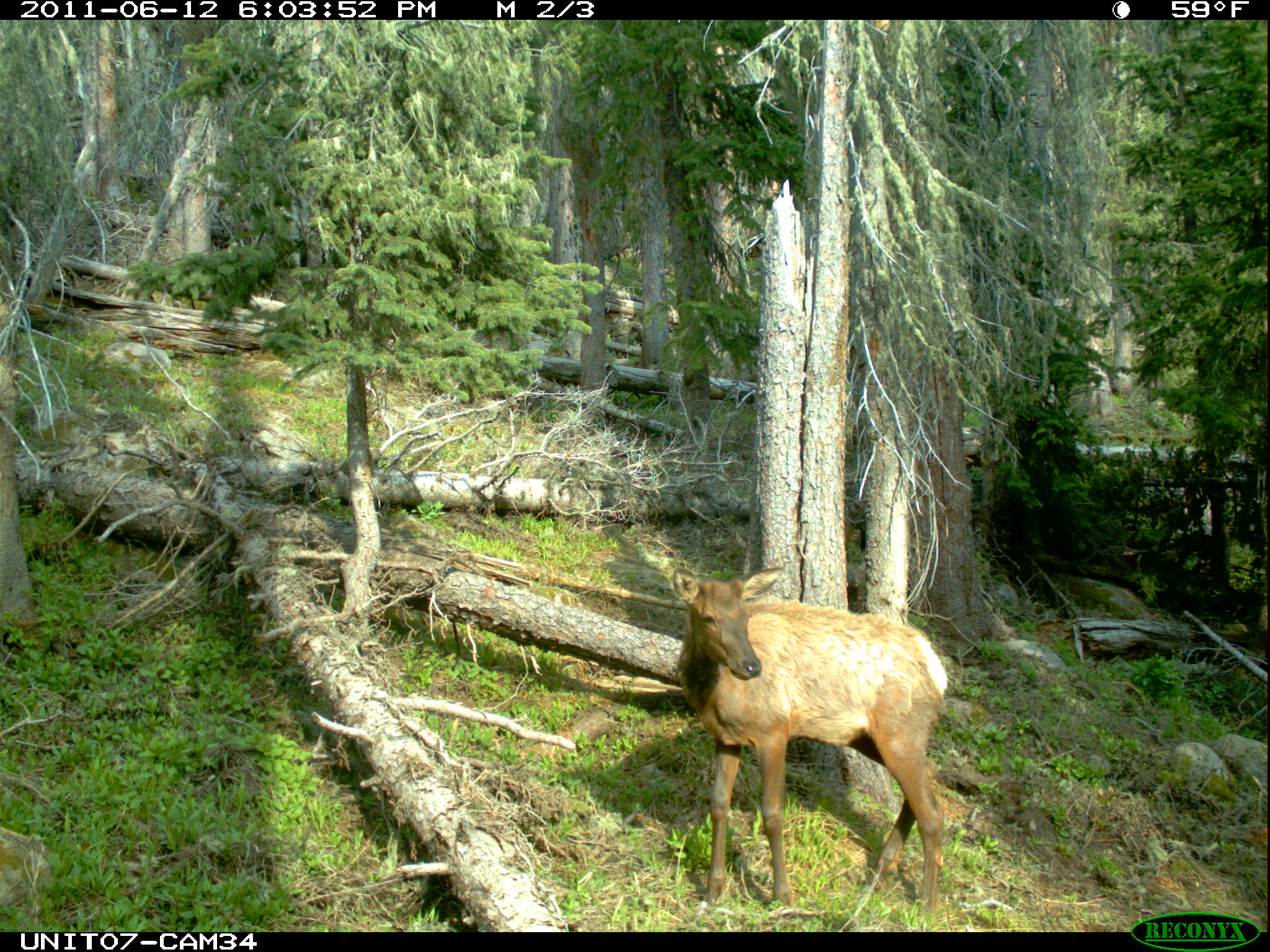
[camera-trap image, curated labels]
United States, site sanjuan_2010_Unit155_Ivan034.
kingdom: Animalia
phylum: Chordata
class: Mammalia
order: Artiodactyla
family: Cervidae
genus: Cervus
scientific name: Cervus elaphus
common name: red deer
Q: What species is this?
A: Cervus elaphus (red deer).